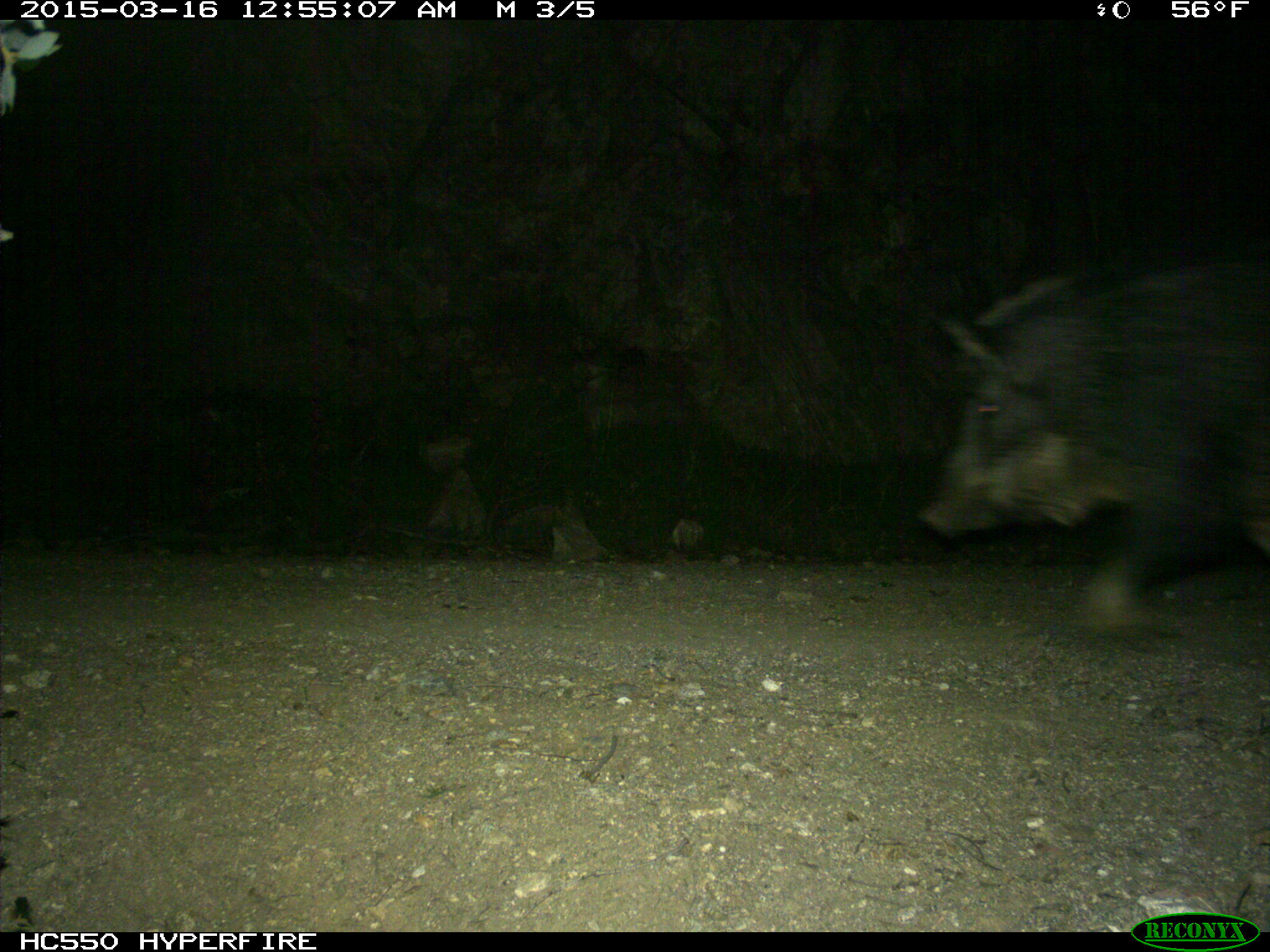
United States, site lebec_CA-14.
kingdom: Animalia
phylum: Chordata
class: Mammalia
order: Artiodactyla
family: Suidae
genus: Sus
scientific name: Sus scrofa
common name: wild boar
Sus scrofa (wild boar).